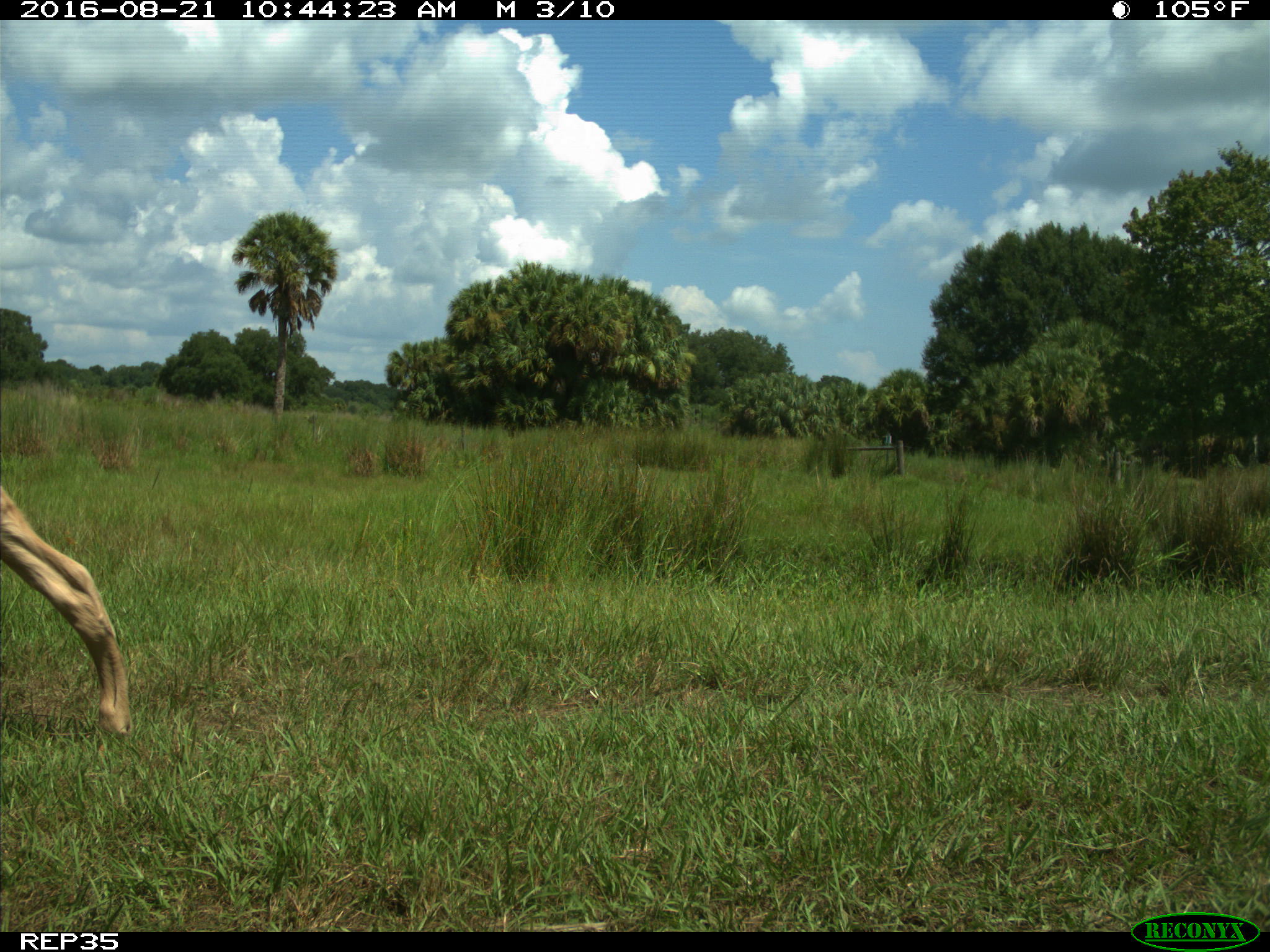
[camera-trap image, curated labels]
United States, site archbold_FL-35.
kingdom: Animalia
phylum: Chordata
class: Mammalia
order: Artiodactyla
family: Bovidae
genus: Bos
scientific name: Bos taurus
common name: domestic cow